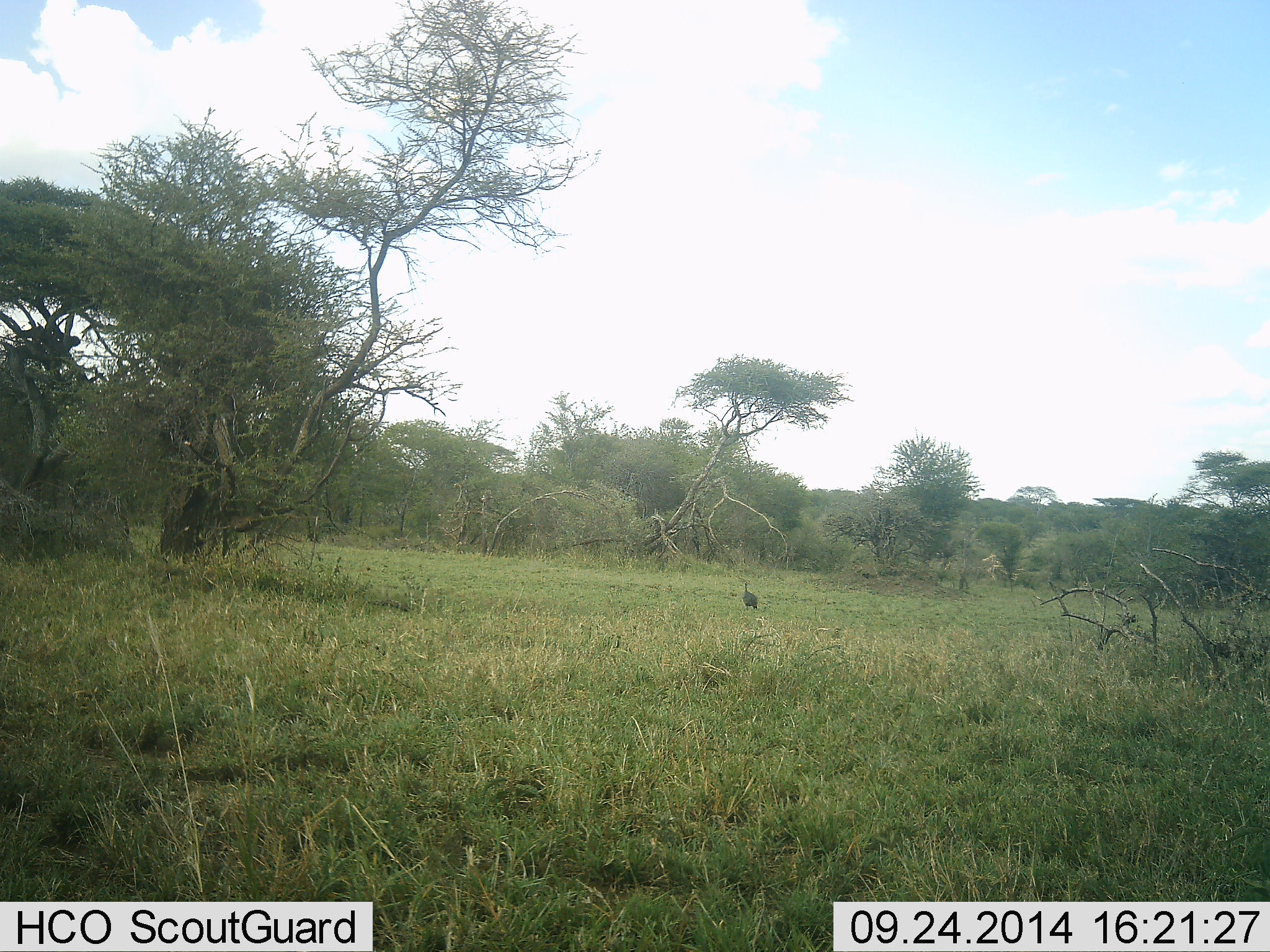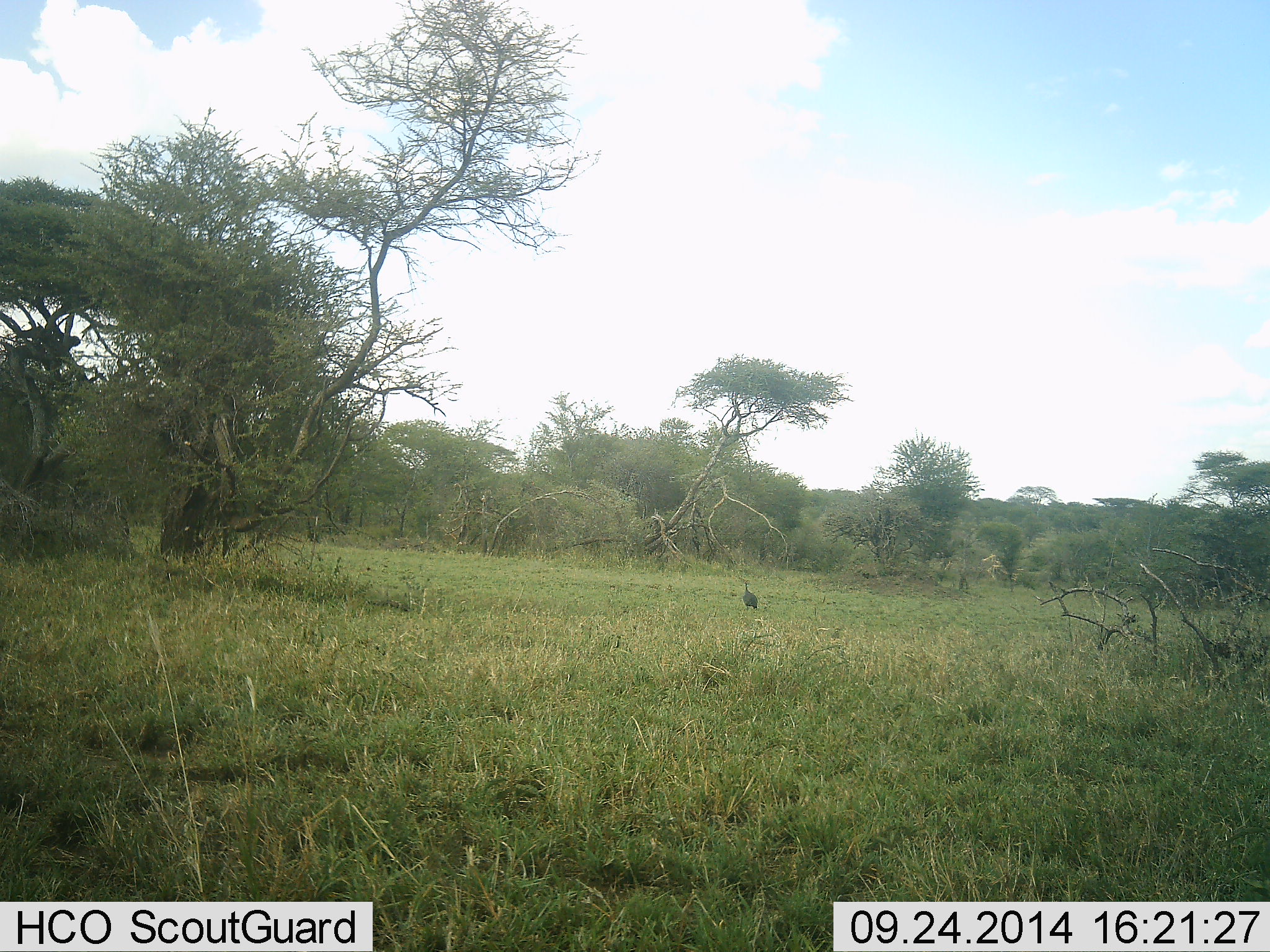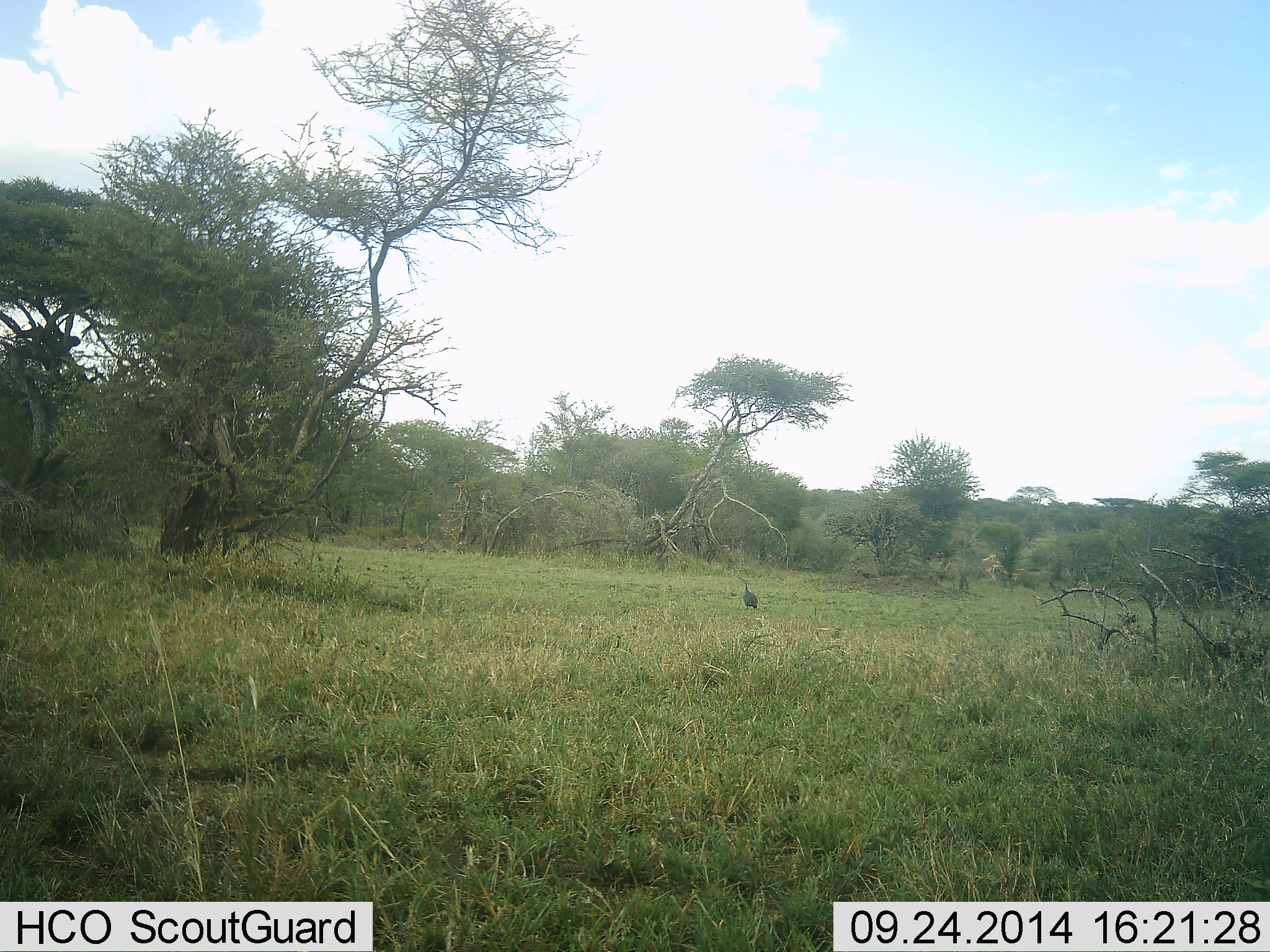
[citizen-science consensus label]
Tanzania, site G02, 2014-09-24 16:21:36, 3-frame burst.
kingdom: Animalia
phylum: Chordata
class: Aves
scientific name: Aves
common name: bird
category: otherbird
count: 1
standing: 86%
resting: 0%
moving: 0%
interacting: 14%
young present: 0%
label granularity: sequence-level